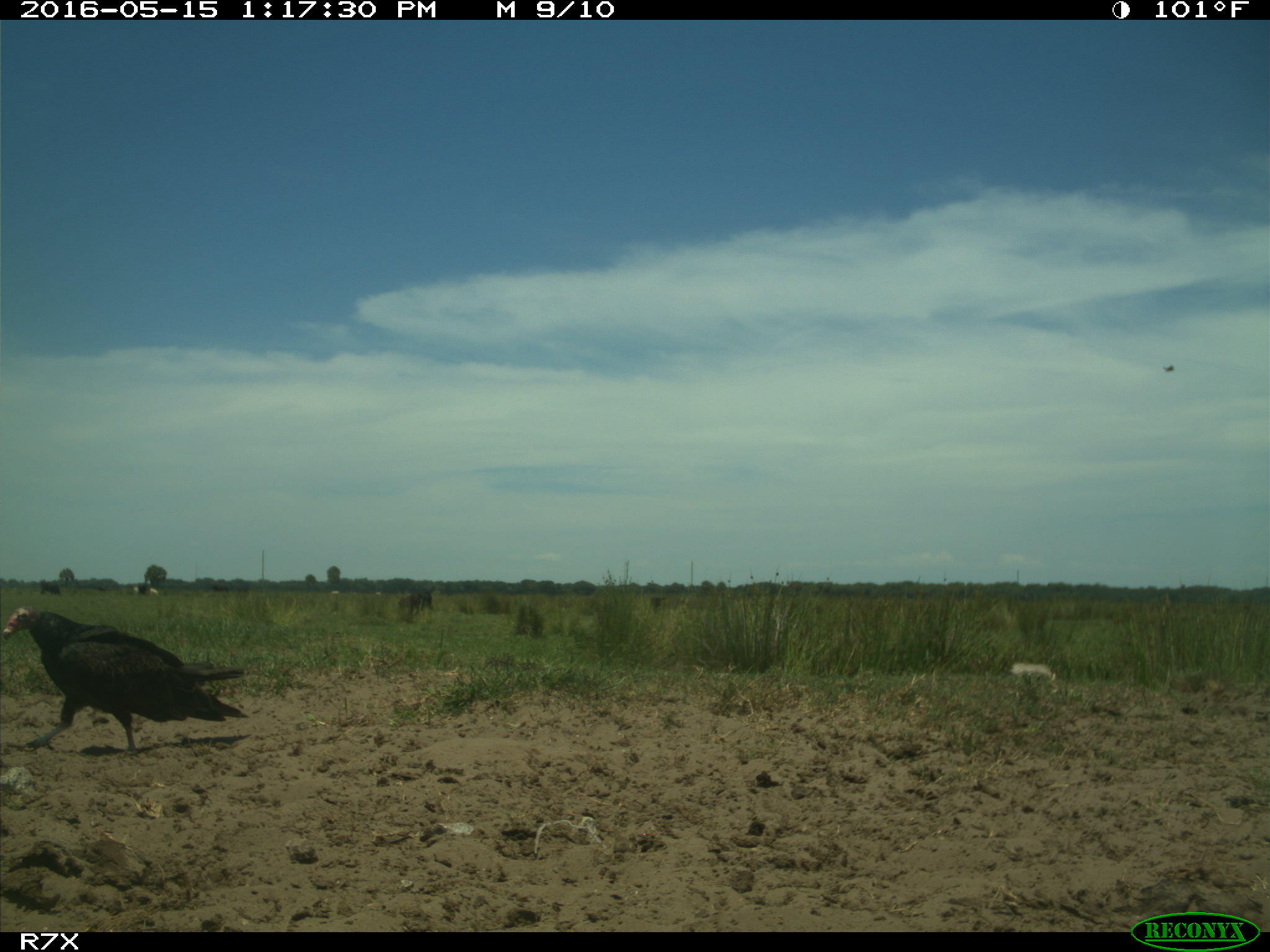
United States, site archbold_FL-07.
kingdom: Animalia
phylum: Chordata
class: Aves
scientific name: Aves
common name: birds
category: unidentified bird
Unidentified bird (birds) (Aves).